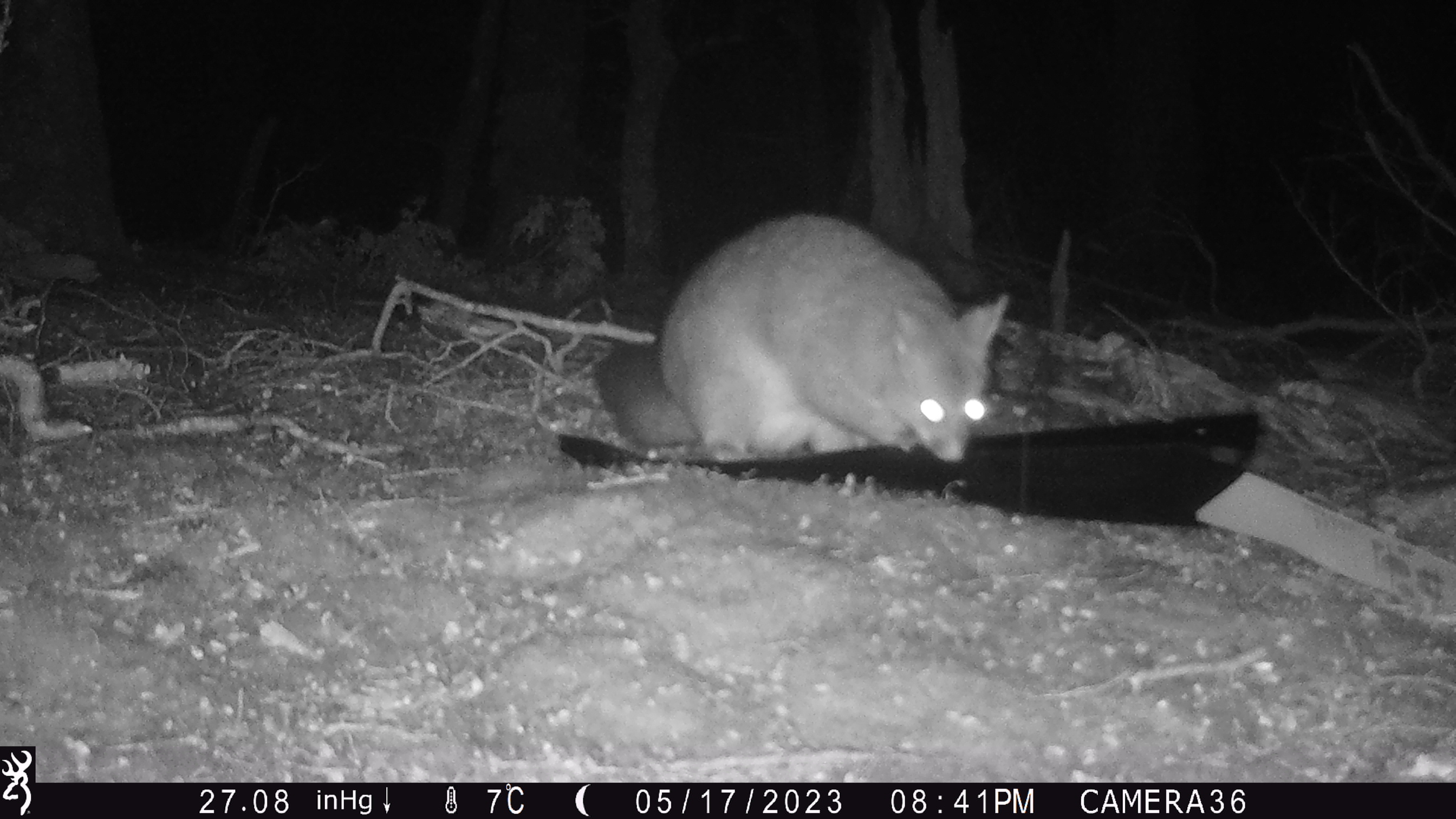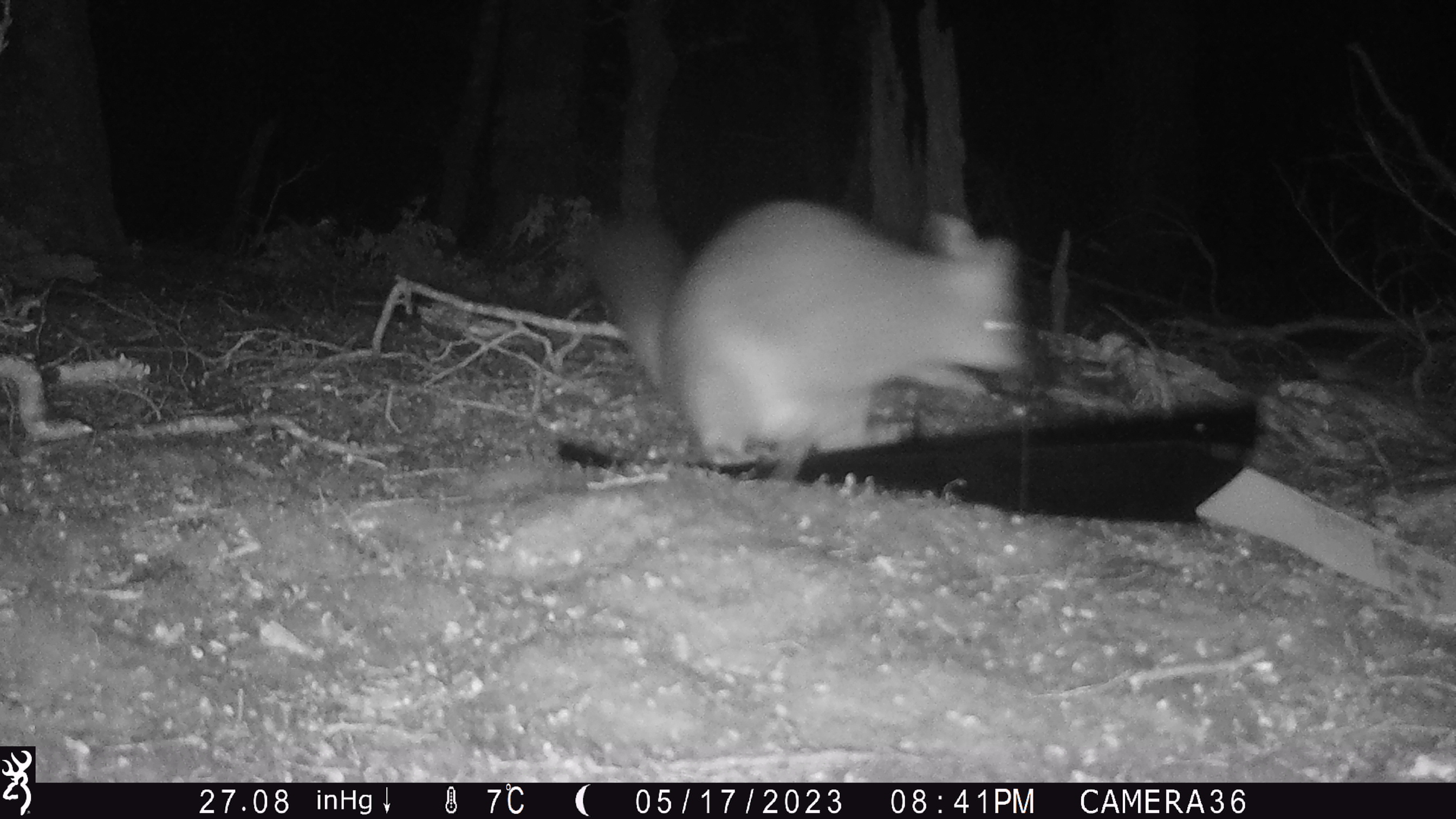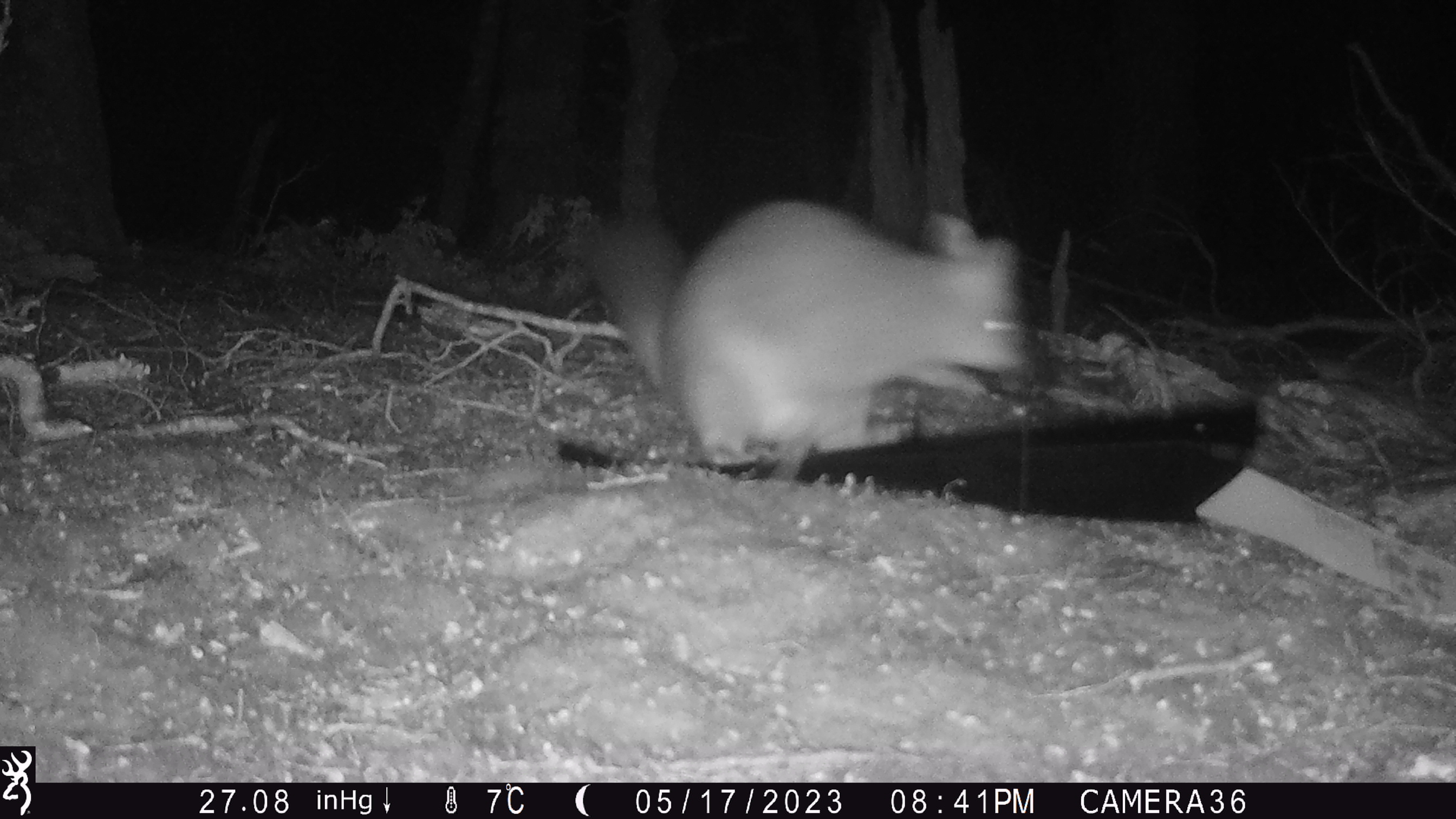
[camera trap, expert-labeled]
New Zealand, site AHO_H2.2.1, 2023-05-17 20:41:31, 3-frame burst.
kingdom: Animalia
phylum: Chordata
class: Mammalia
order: Carnivora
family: Mustelidae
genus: Mustela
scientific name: Mustela erminea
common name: stoat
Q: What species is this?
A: Stoat (Mustela erminea).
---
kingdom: Animalia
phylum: Chordata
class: Mammalia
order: Diprotodontia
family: Phalangeridae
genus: Trichosurus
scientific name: Trichosurus vulpecula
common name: common brushtail possum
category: possum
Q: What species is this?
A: Possum (common brushtail possum) (Trichosurus vulpecula).